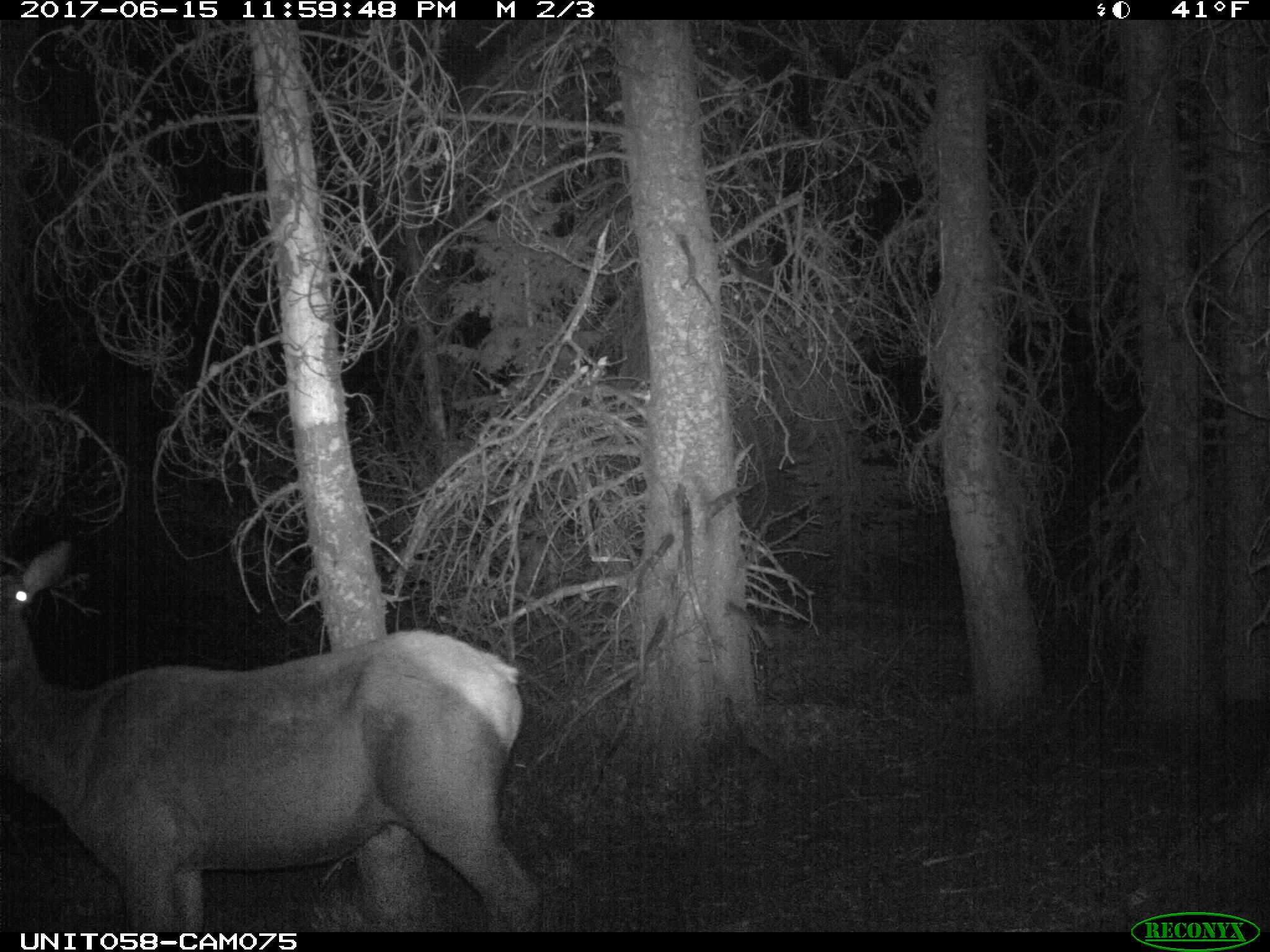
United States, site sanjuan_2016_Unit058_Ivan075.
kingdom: Animalia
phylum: Chordata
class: Mammalia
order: Artiodactyla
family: Cervidae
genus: Cervus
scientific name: Cervus elaphus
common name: red deer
Cervus elaphus (red deer).